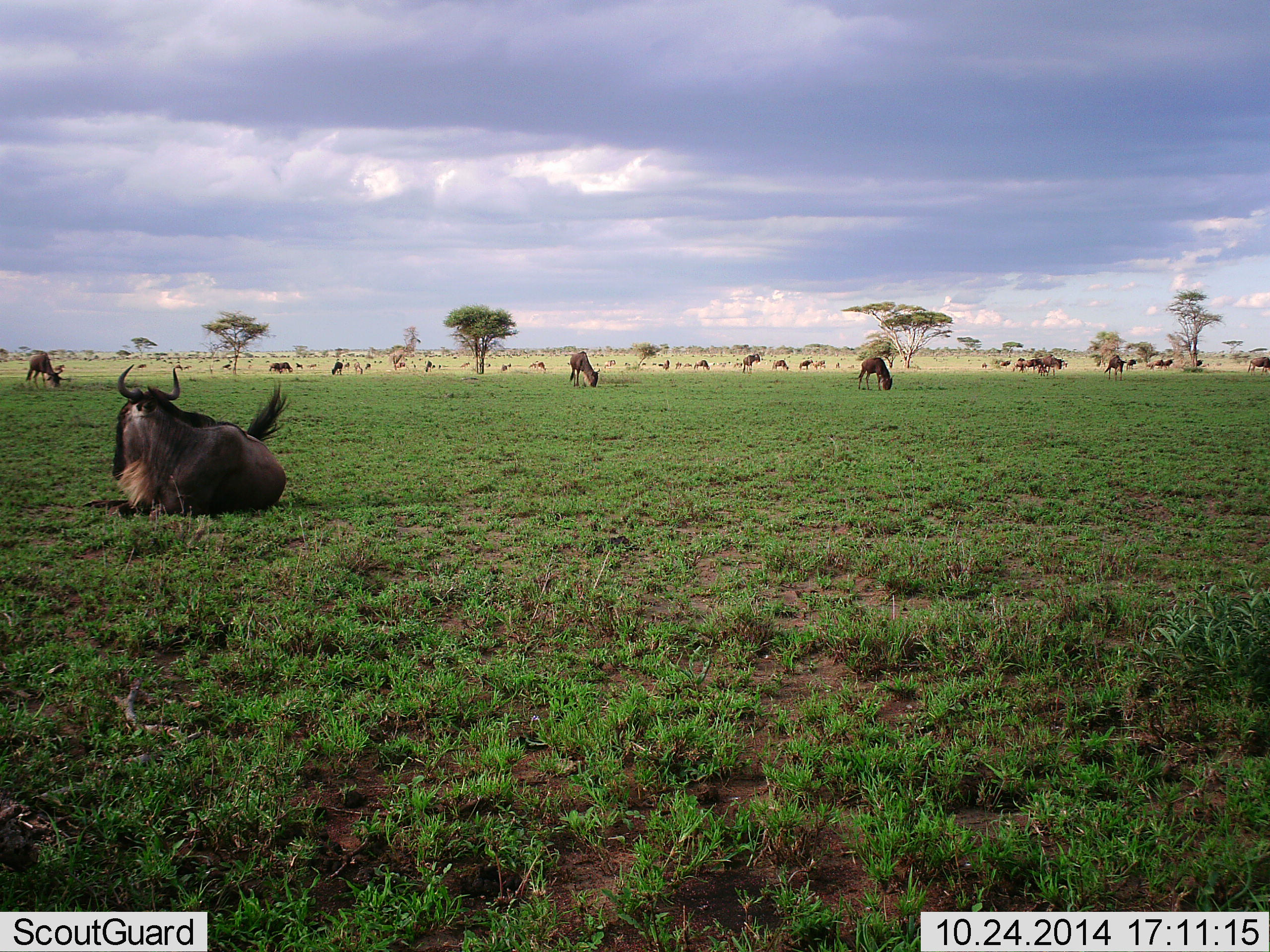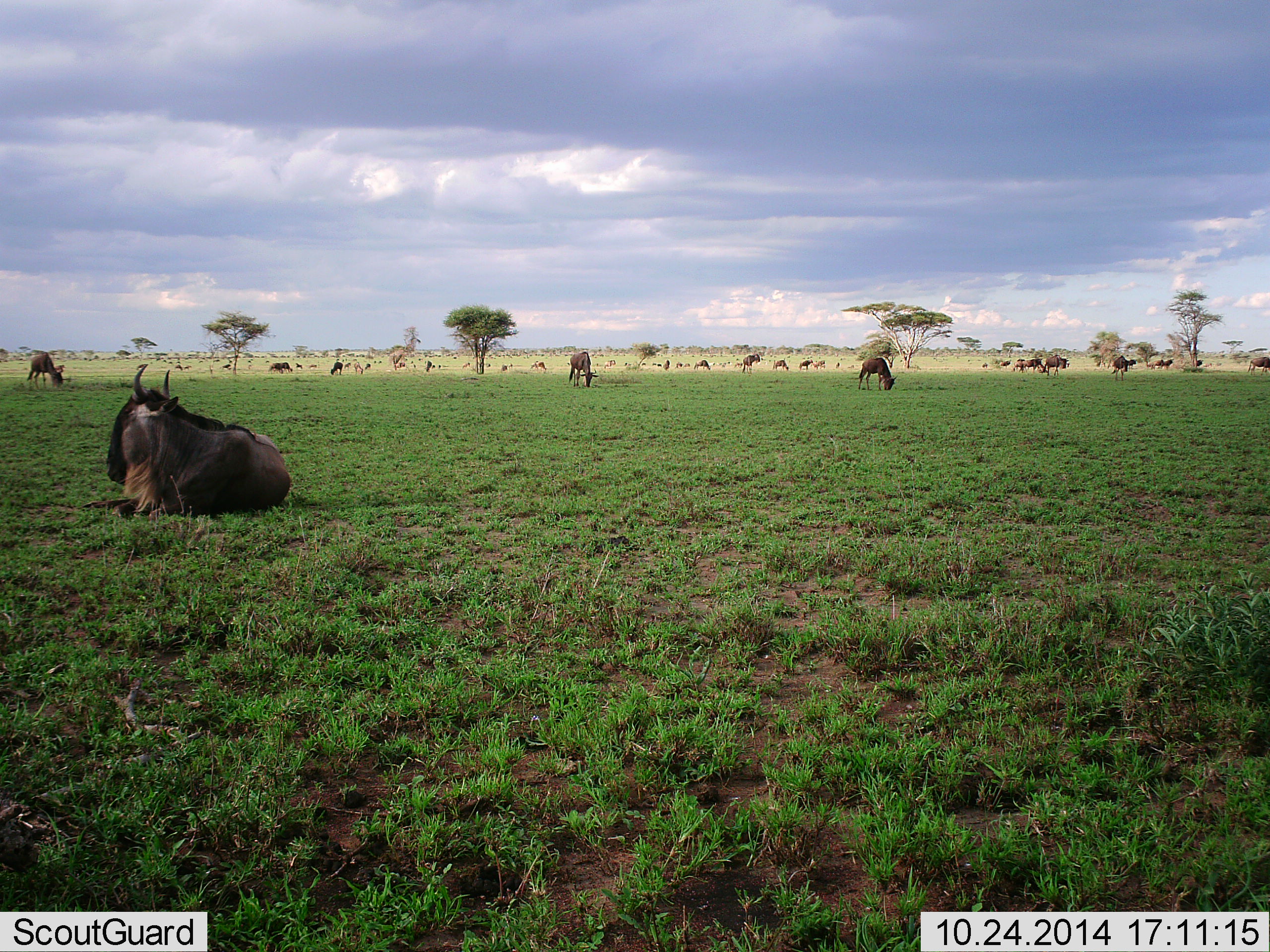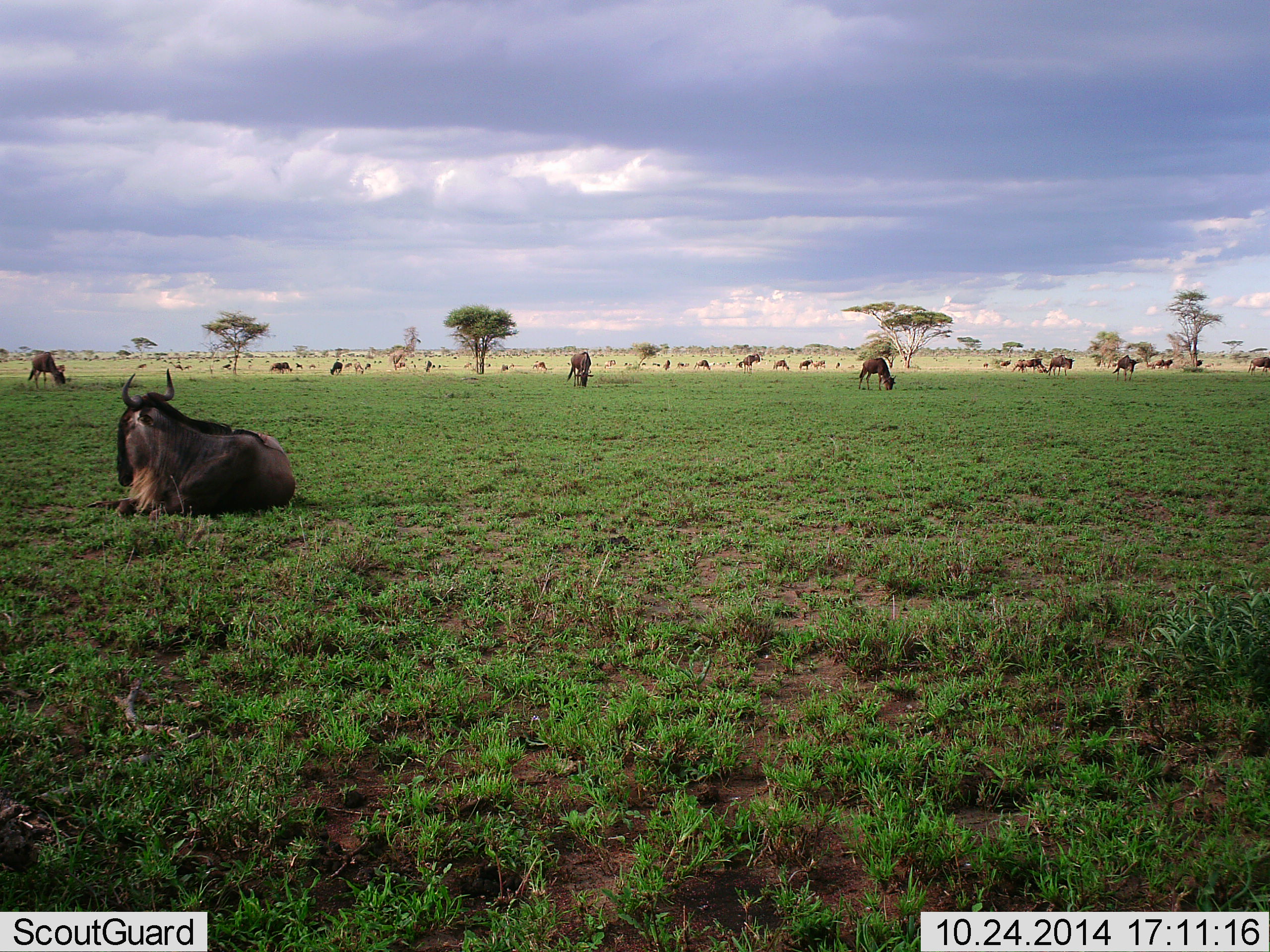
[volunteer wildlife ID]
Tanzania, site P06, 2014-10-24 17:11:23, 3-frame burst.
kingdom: Animalia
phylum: Chordata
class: Mammalia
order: Artiodactyla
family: Bovidae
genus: Connochaetes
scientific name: Connochaetes taurinus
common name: blue wildebeest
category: wildebeest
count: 11-50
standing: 40%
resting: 90%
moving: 40%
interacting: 0%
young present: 0%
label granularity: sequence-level